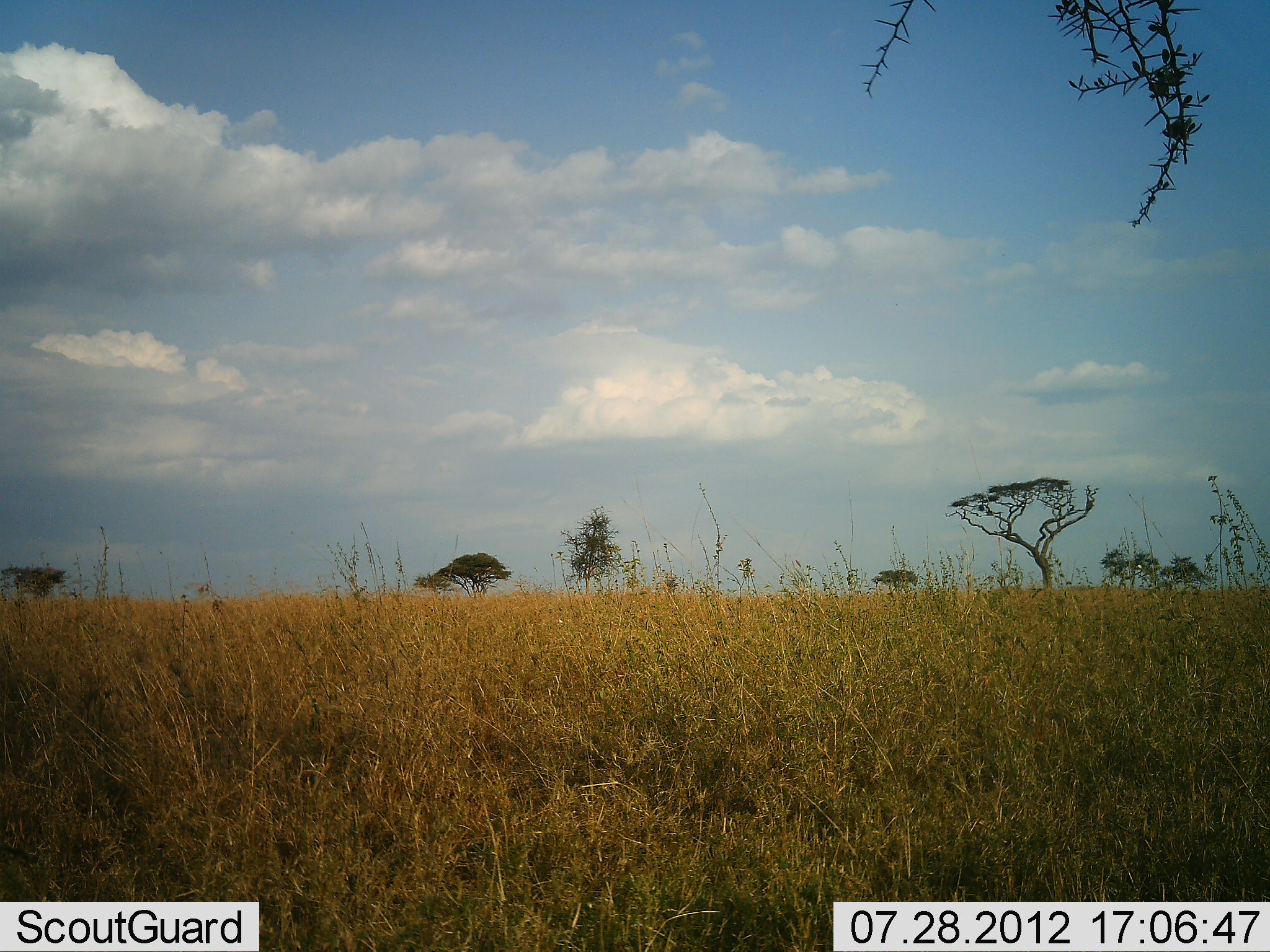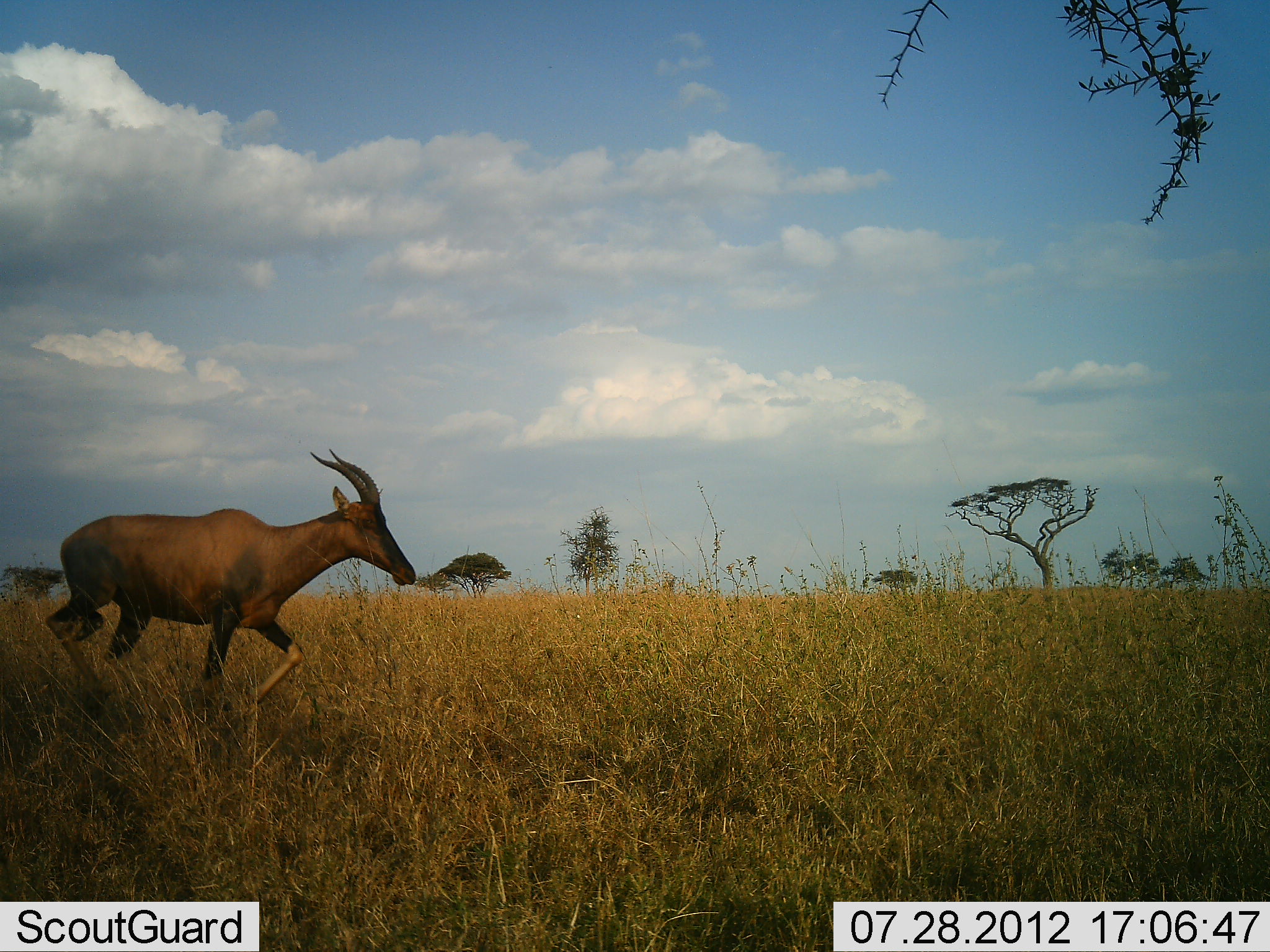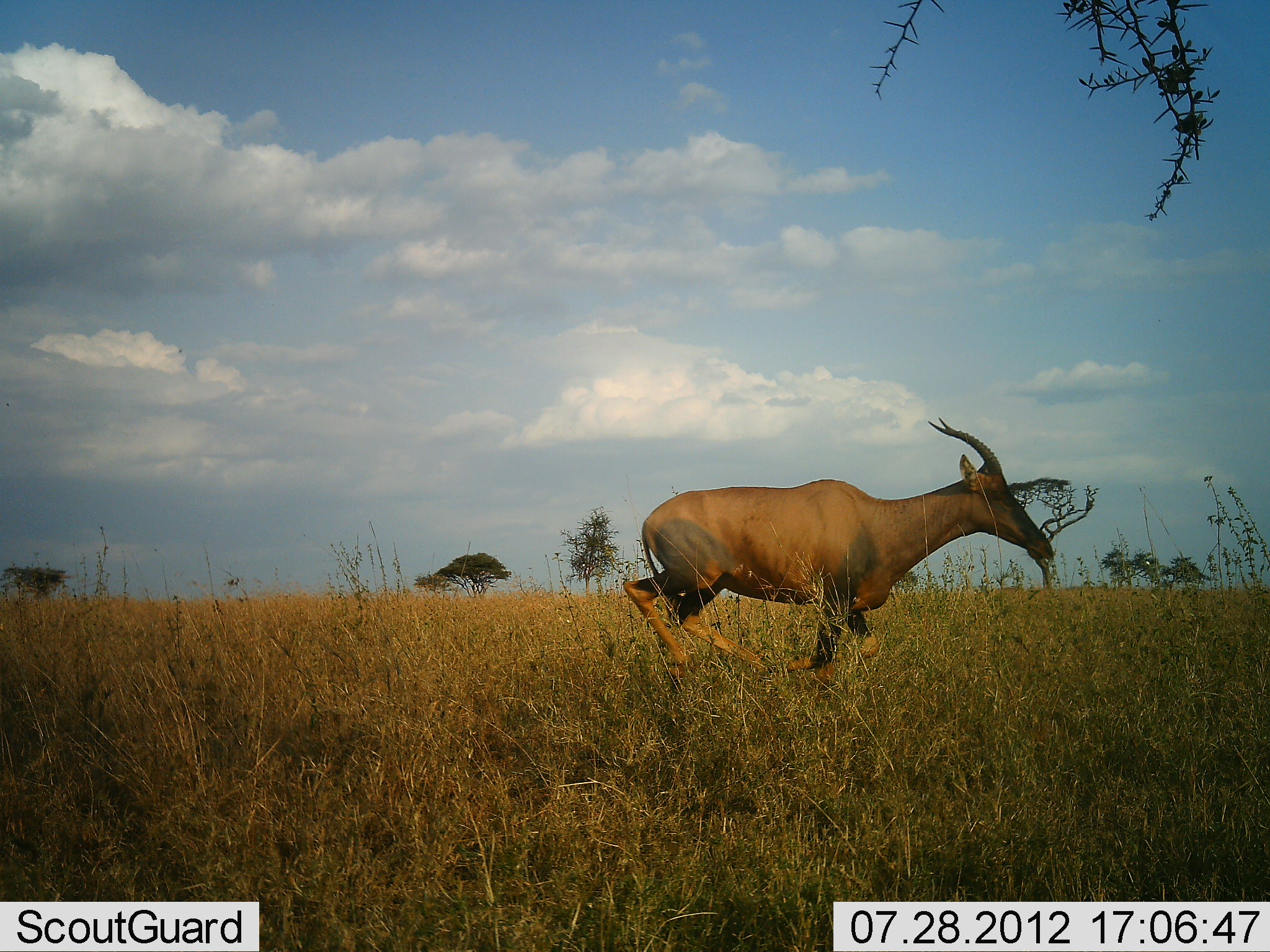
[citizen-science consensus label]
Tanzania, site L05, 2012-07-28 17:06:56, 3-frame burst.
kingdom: Animalia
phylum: Chordata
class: Mammalia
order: Artiodactyla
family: Bovidae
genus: Damaliscus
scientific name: Damaliscus lunatus jimela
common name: topi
Topi (Damaliscus lunatus jimela), count 1. Behavior (volunteer vote fractions): standing 0%, resting 0%, moving 100%, interacting 0%. Young present (vote fraction): 0%. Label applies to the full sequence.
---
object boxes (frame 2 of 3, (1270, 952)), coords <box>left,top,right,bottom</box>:
animal: <box>42,448,419,718</box>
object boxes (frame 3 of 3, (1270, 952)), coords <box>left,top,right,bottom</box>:
animal: <box>622,416,1058,702</box>